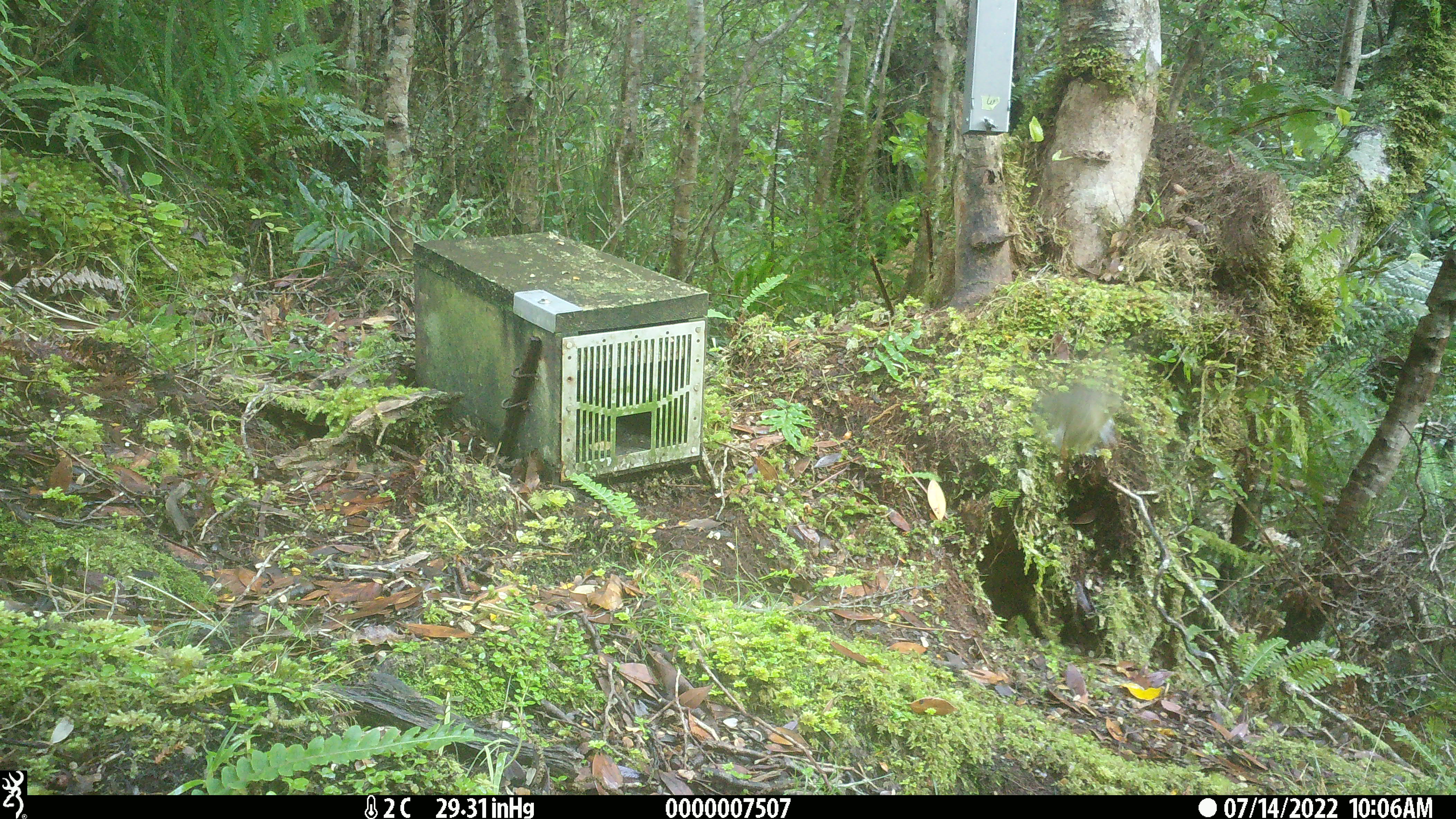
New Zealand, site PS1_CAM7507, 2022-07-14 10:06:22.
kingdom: Animalia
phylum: Chordata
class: Aves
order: Passeriformes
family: Petroicidae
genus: Petroica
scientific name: Petroica macrocephala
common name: tomtit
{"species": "tomtit (Petroica macrocephala)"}